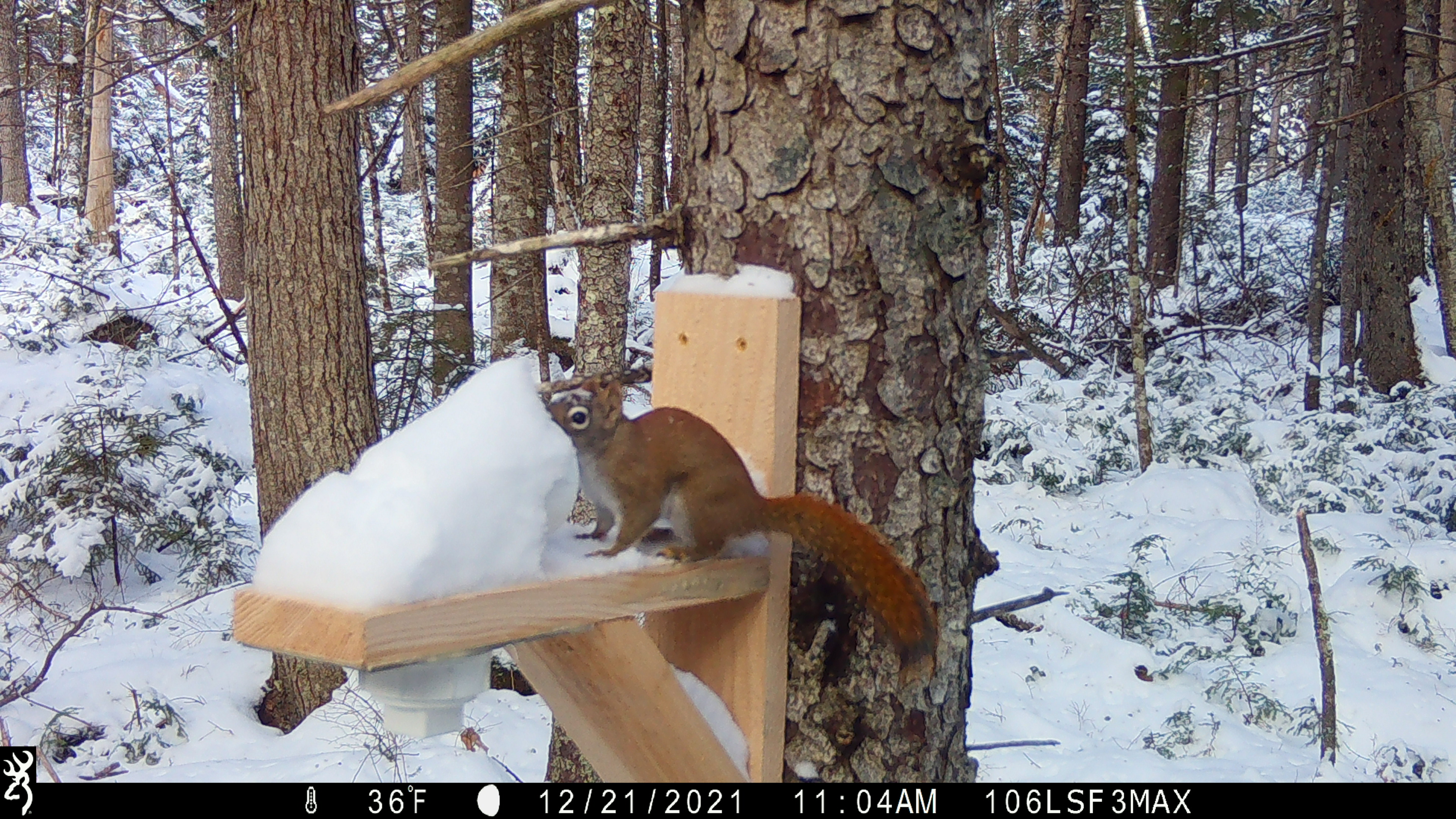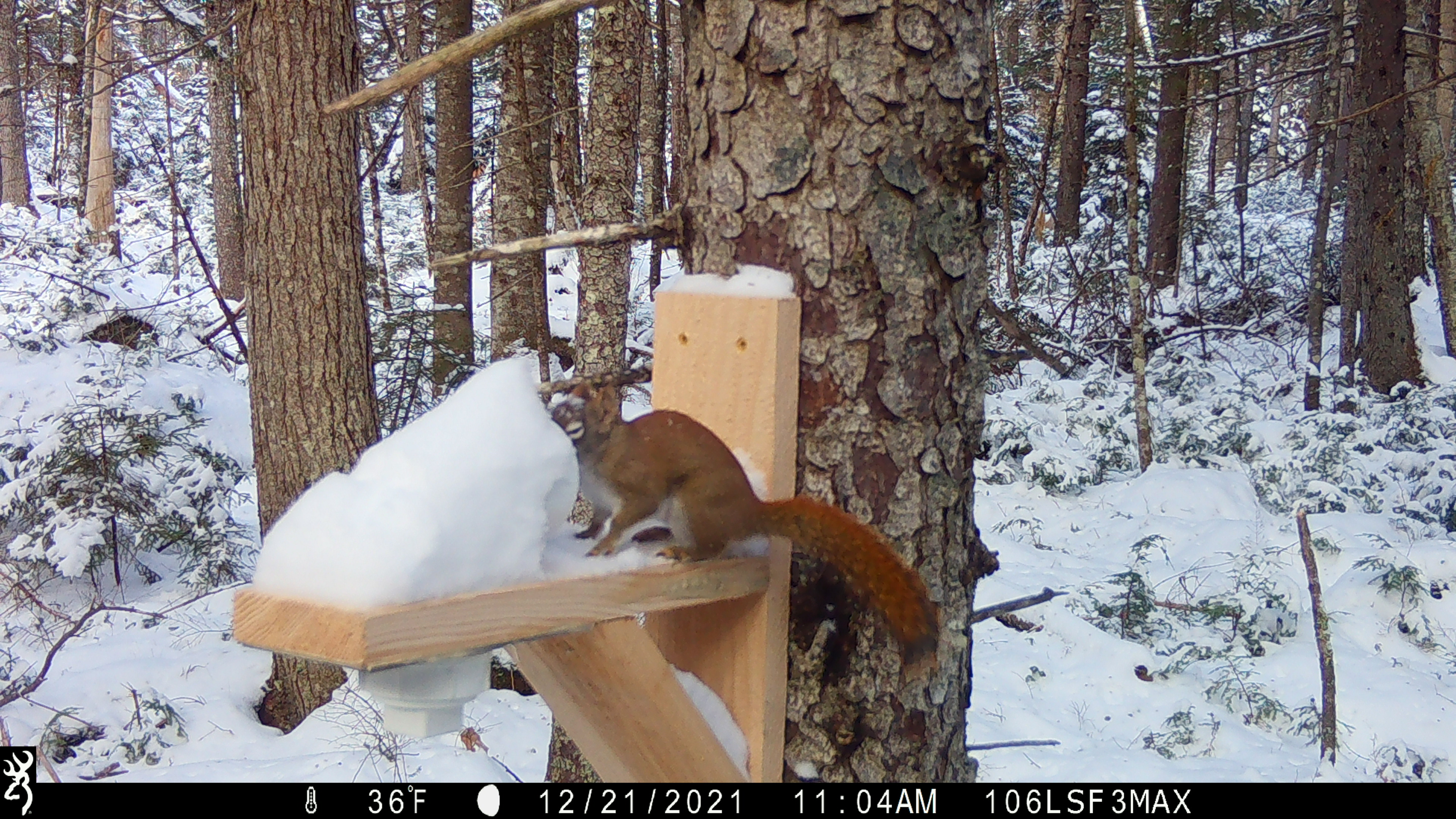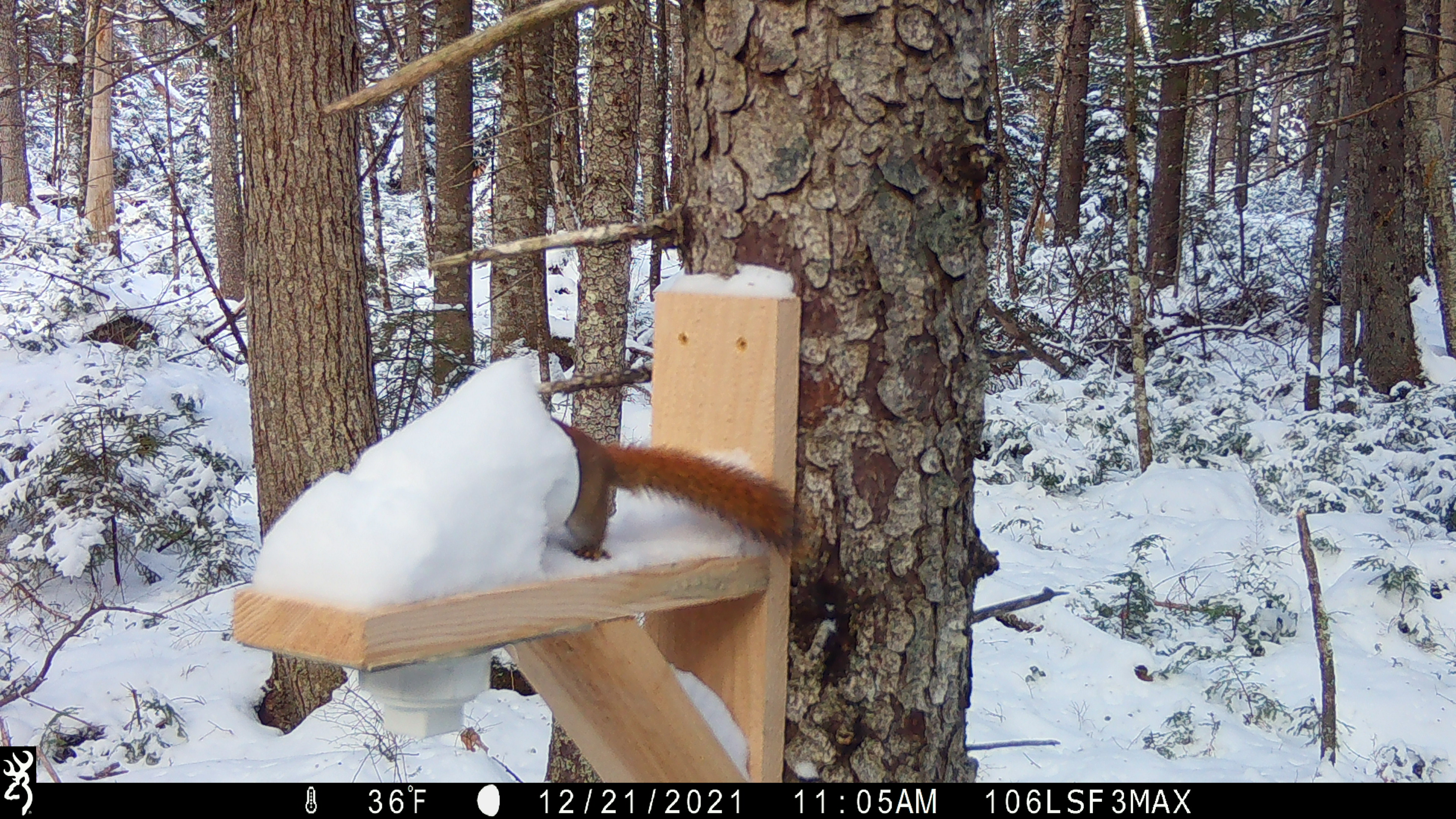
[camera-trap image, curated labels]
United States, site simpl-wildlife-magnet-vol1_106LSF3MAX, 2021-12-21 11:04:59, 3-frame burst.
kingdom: Animalia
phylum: Chordata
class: Mammalia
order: Rodentia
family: Sciuridae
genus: Tamiasciurus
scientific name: Tamiasciurus hudsonicus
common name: red squirrel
Red squirrel (Tamiasciurus hudsonicus).